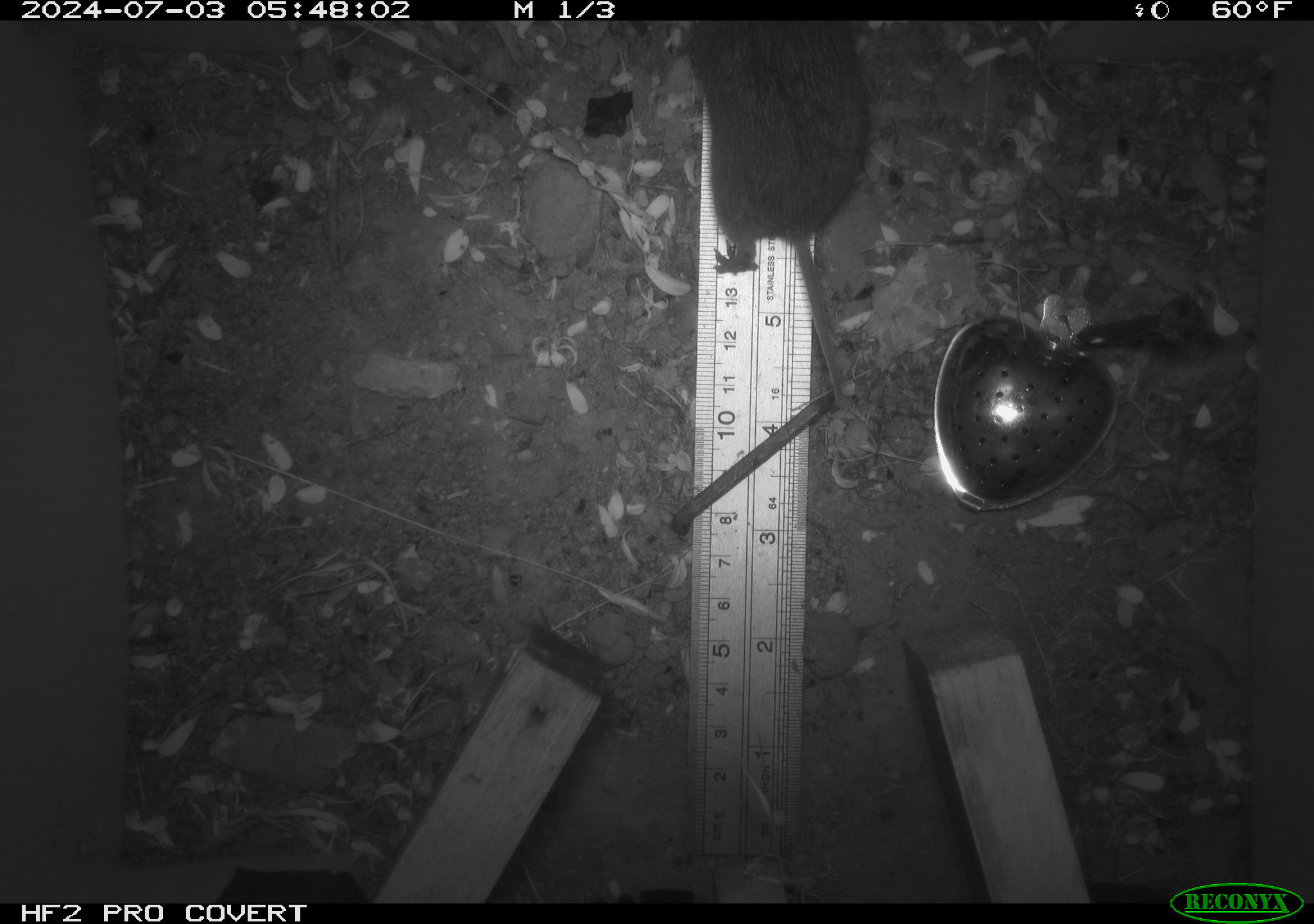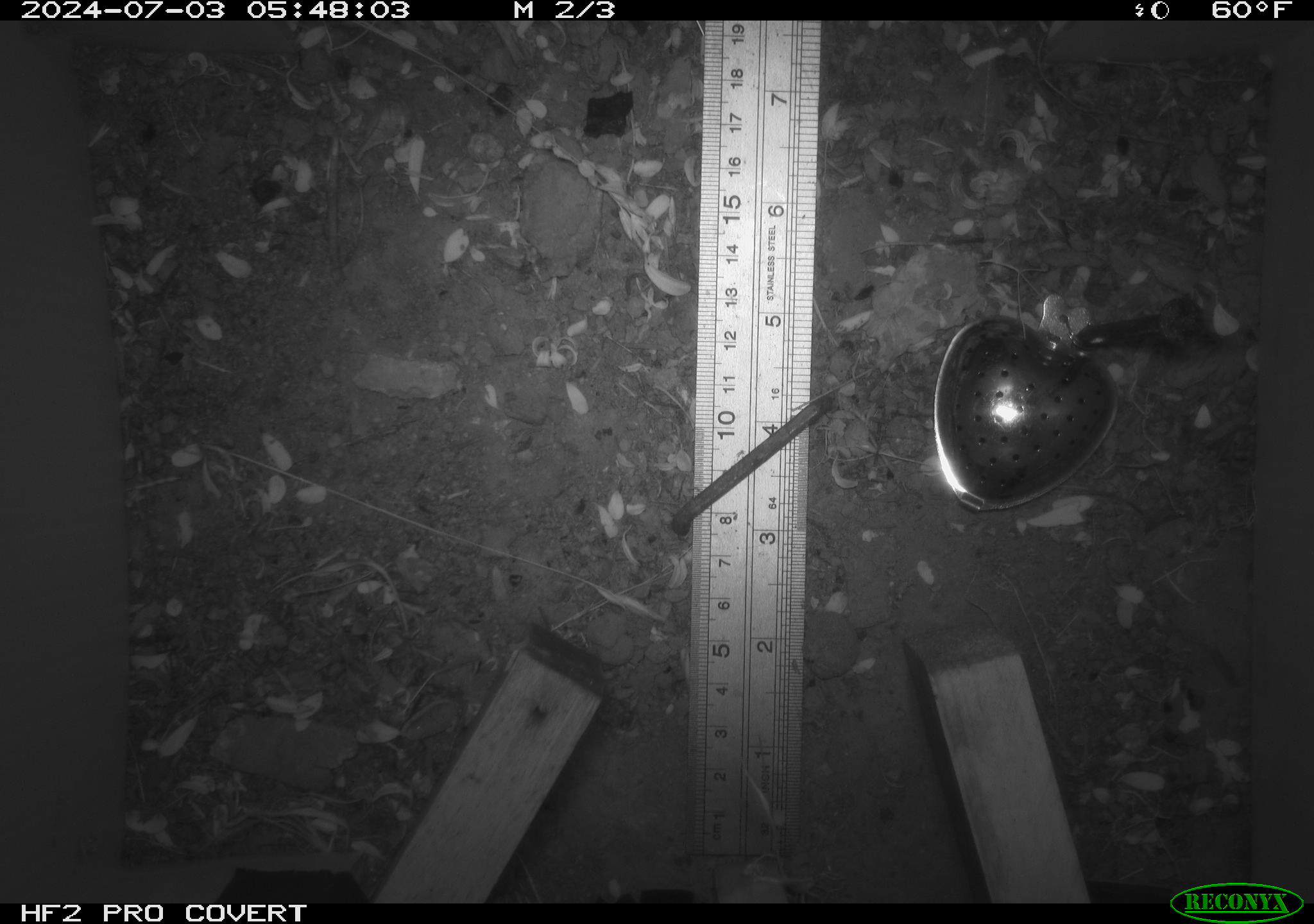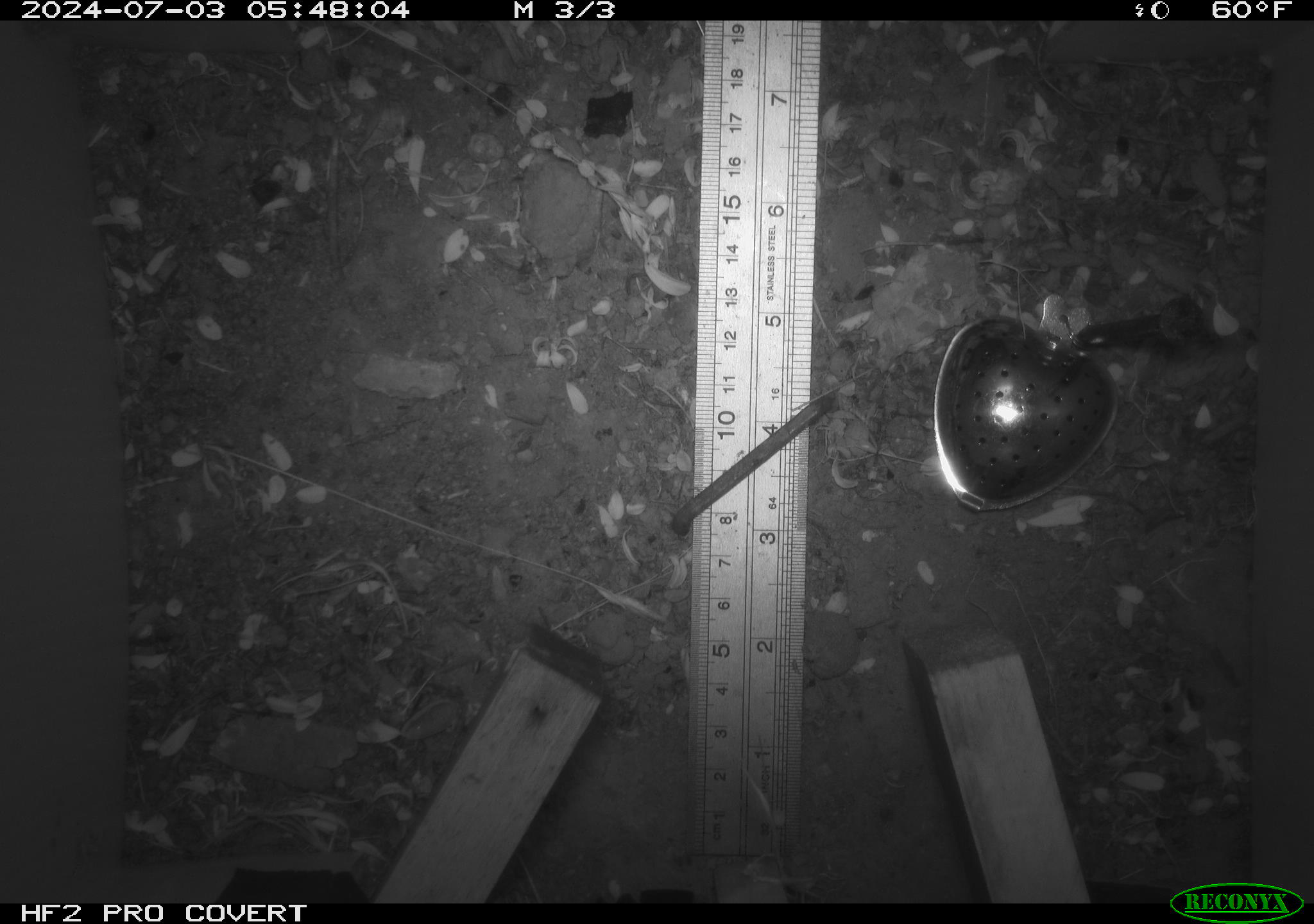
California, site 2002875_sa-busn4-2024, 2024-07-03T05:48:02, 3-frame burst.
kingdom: Animalia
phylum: Chordata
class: Mammalia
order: Rodentia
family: Cricetidae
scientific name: Arvicolinae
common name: voles, lemmings, and muskrats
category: arvicolinae subfamily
Arvicolinae subfamily (voles, lemmings, and muskrats) (Arvicolinae).